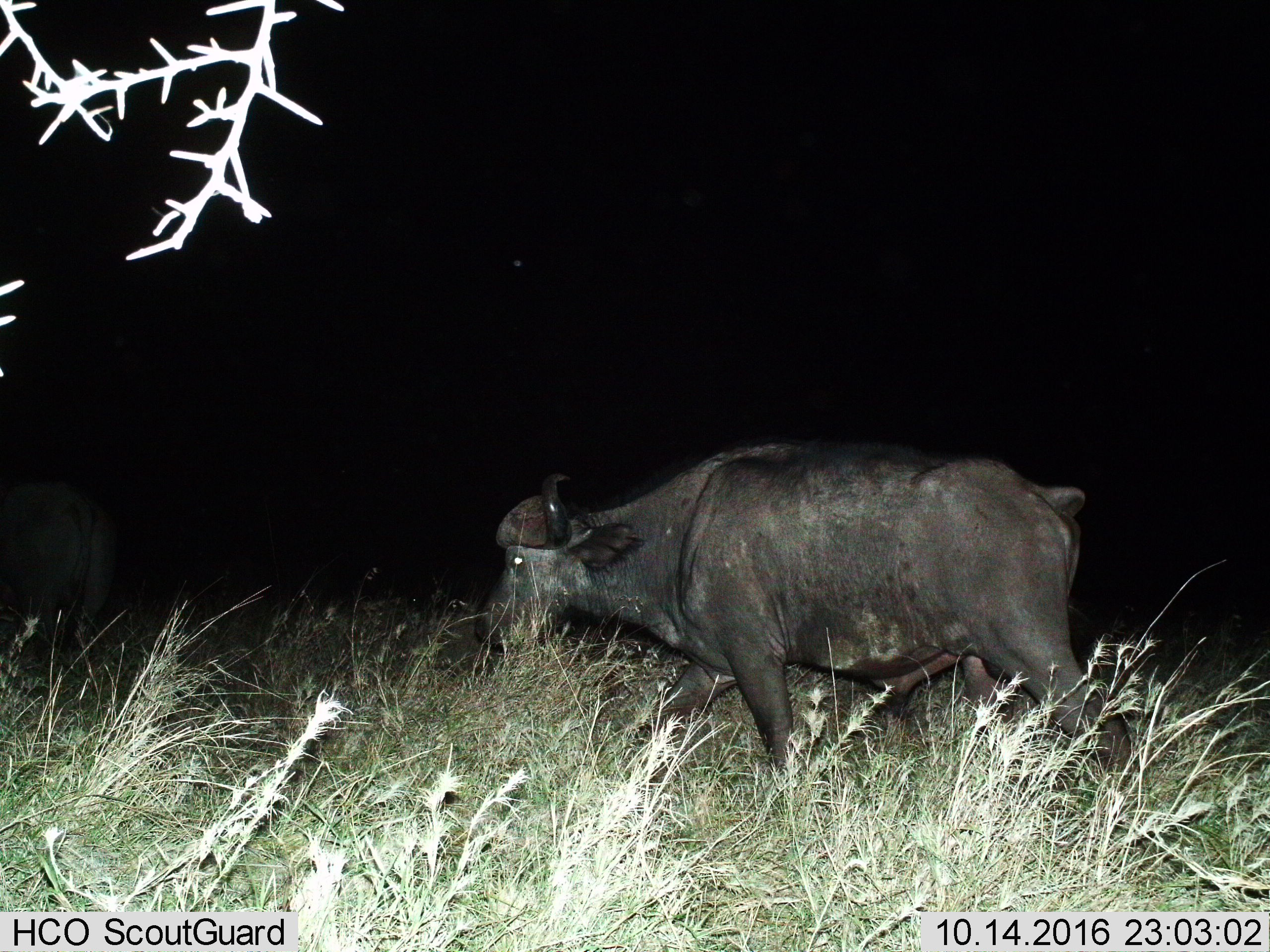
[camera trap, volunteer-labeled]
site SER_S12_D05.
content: unidentified animal